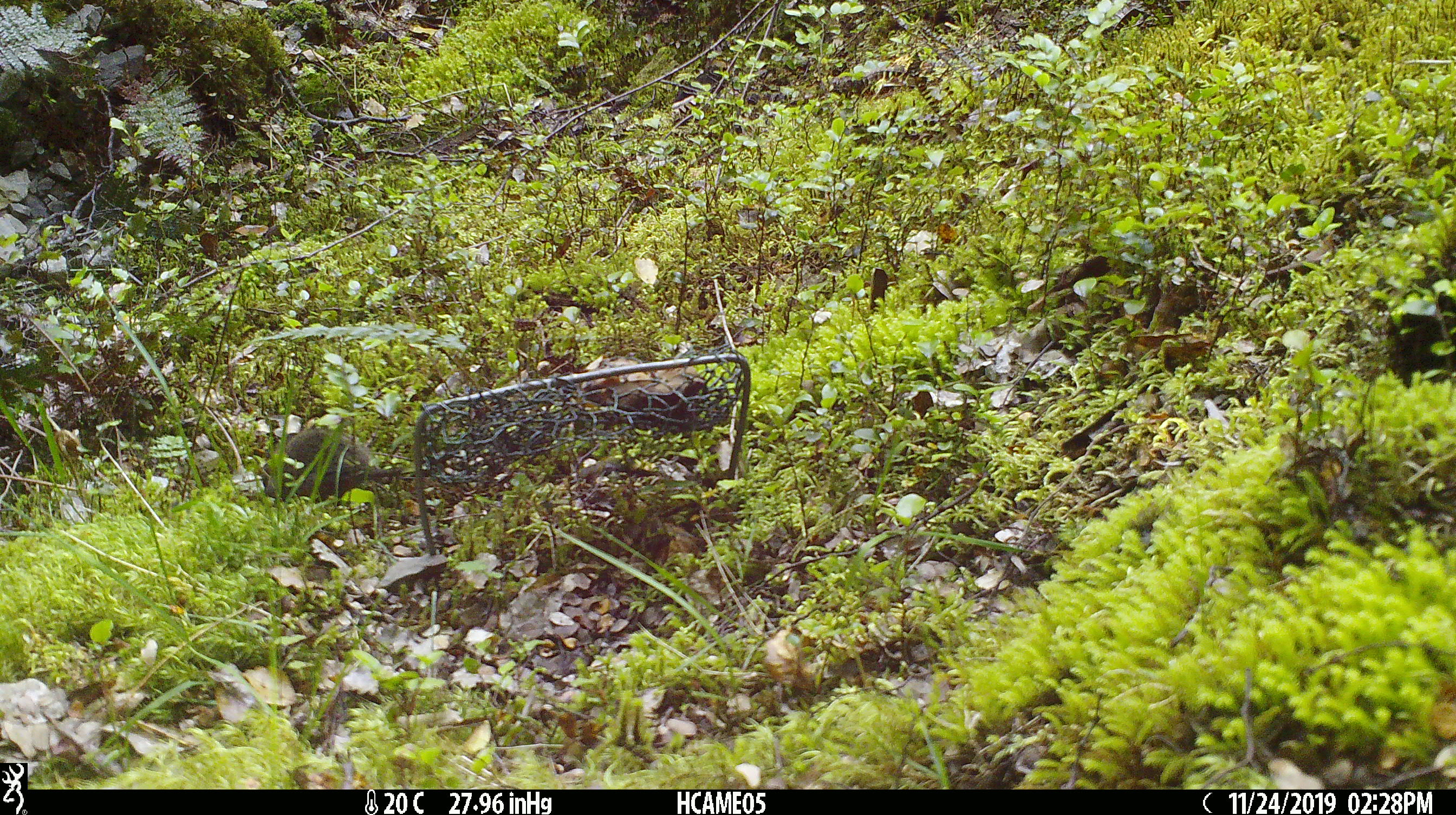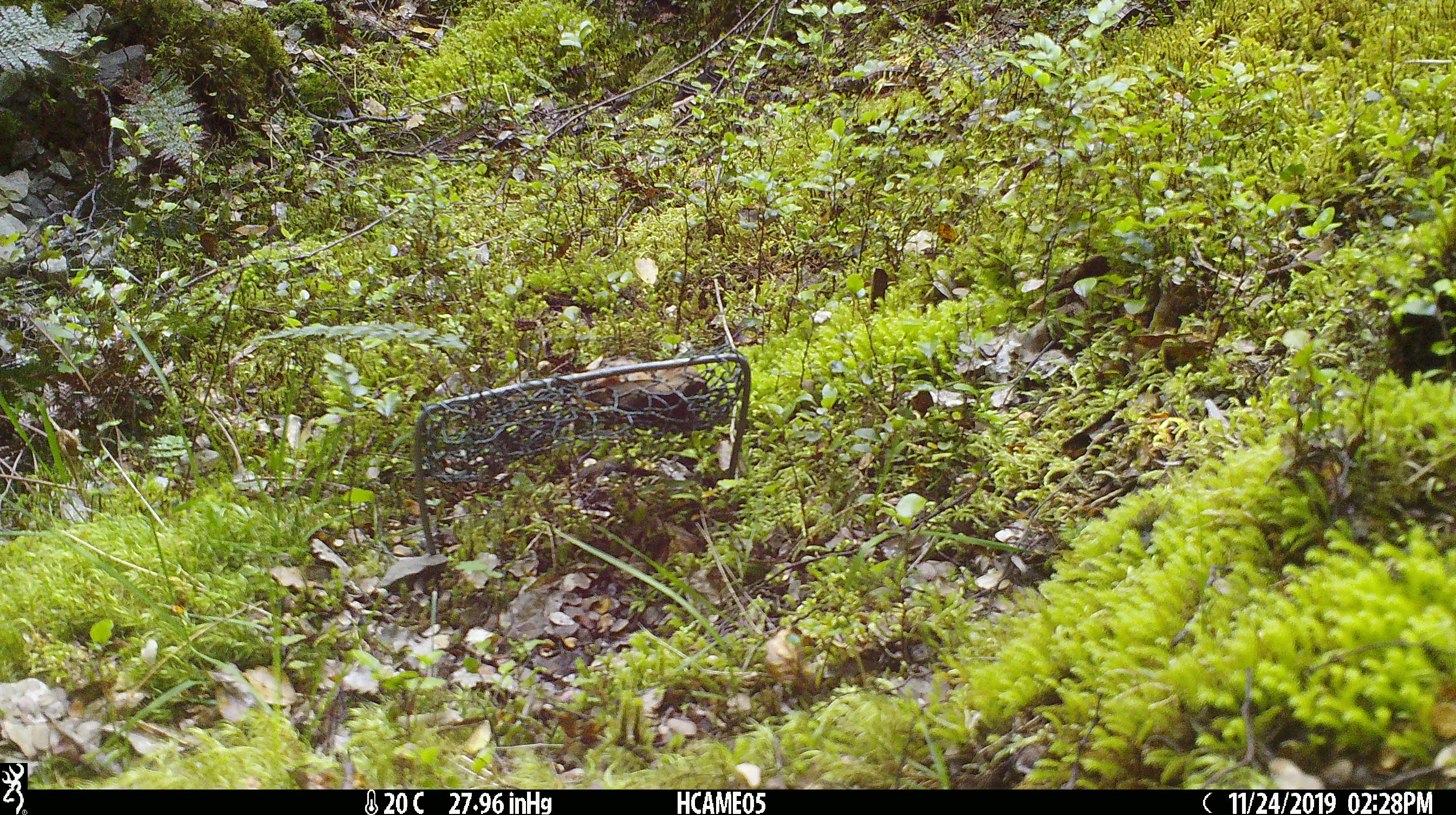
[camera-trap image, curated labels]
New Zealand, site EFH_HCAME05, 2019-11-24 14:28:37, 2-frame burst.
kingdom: Animalia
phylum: Chordata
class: Mammalia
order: Rodentia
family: Muridae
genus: Mus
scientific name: Mus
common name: mouse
Mouse (Mus).